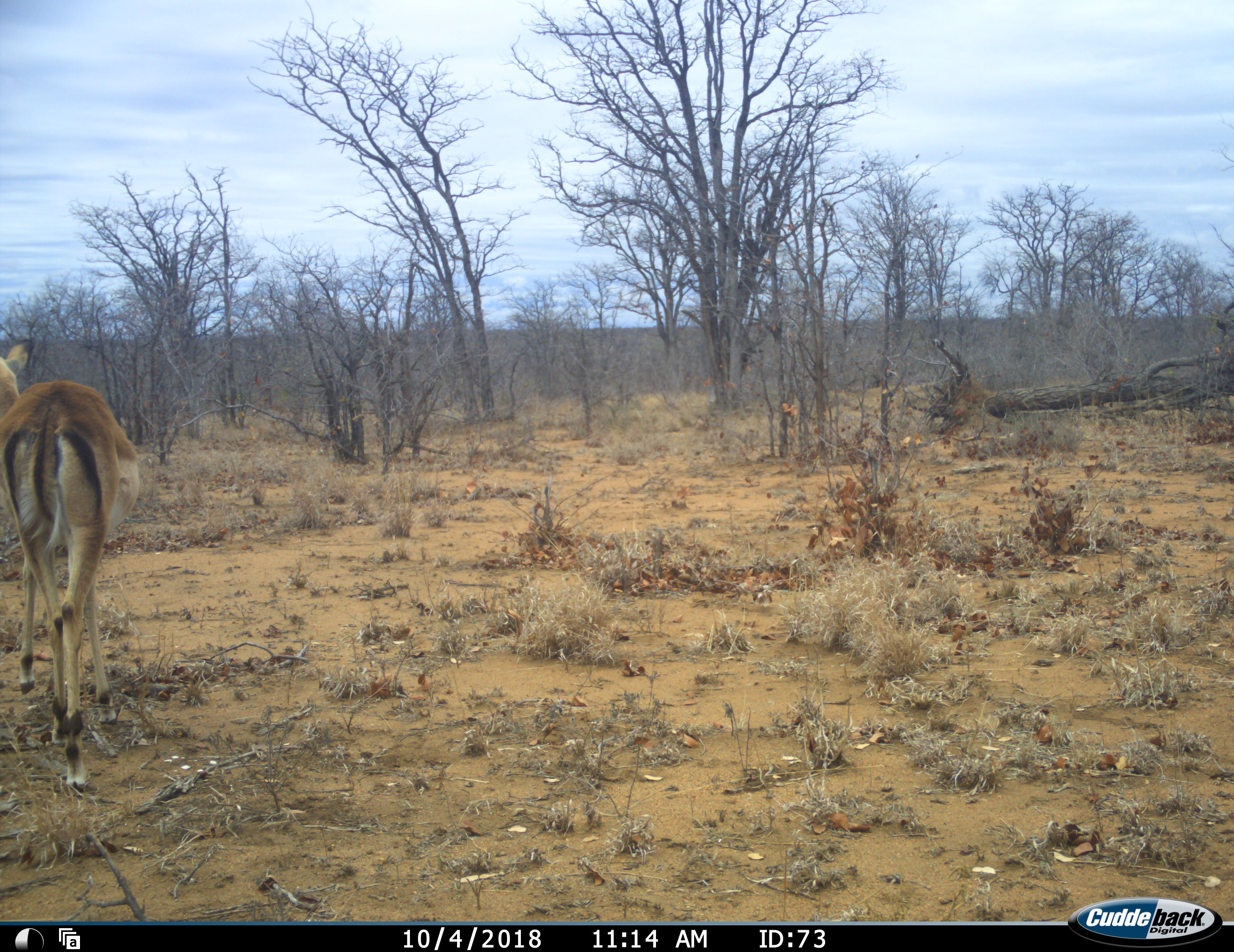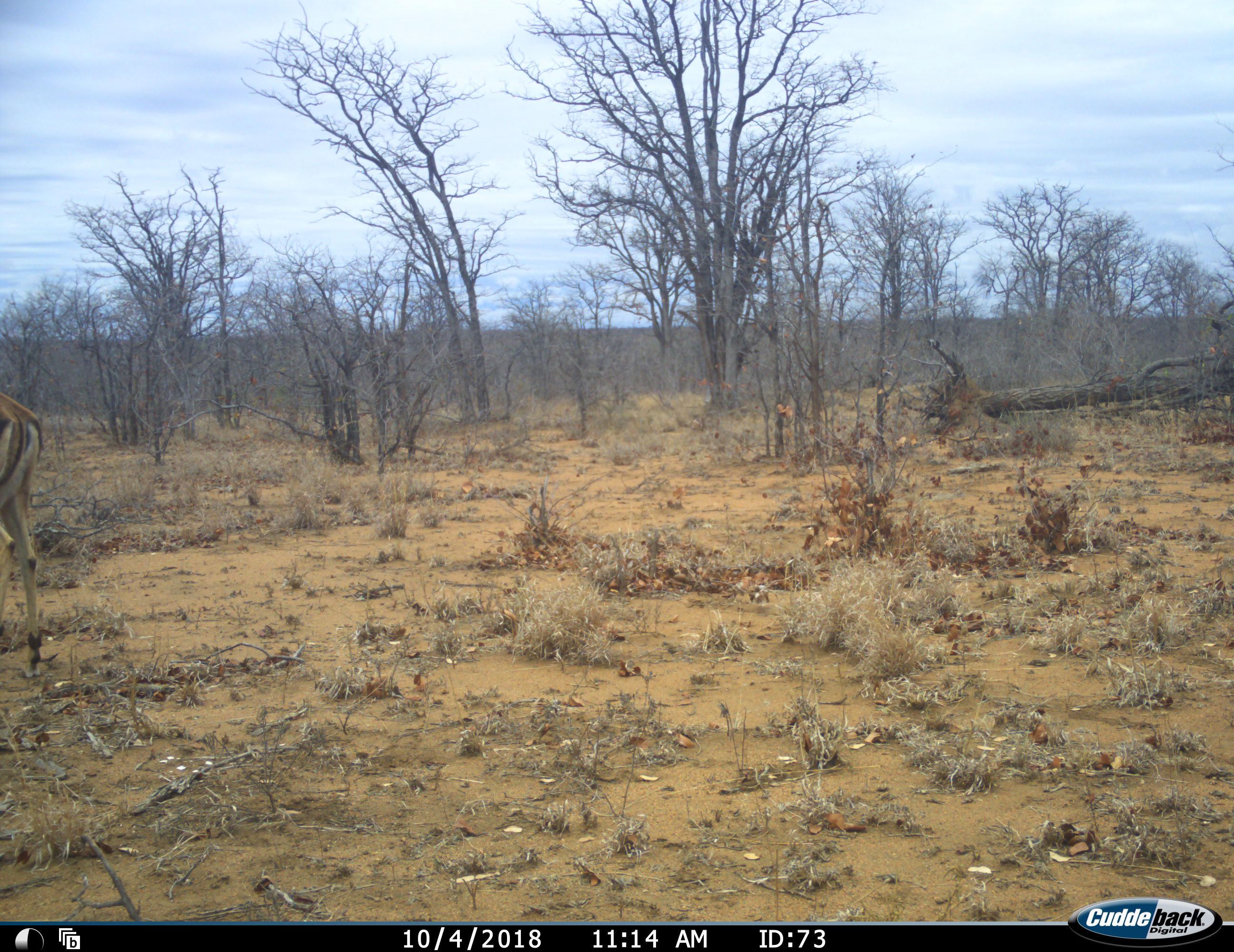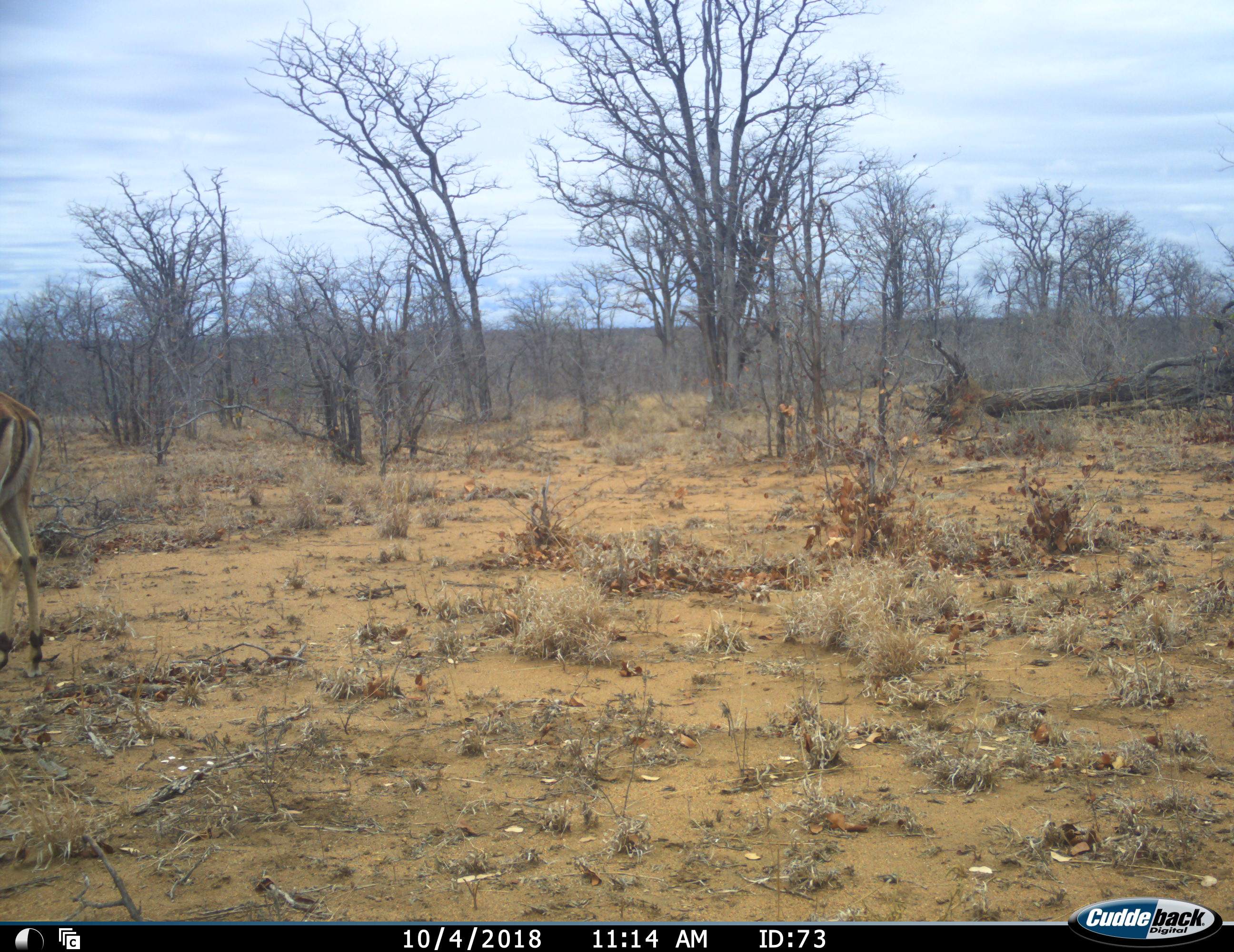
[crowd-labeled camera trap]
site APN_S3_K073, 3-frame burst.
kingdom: Animalia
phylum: Chordata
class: Mammalia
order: Artiodactyla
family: Bovidae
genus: Aepyceros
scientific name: Aepyceros melampus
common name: impala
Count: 1.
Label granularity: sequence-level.